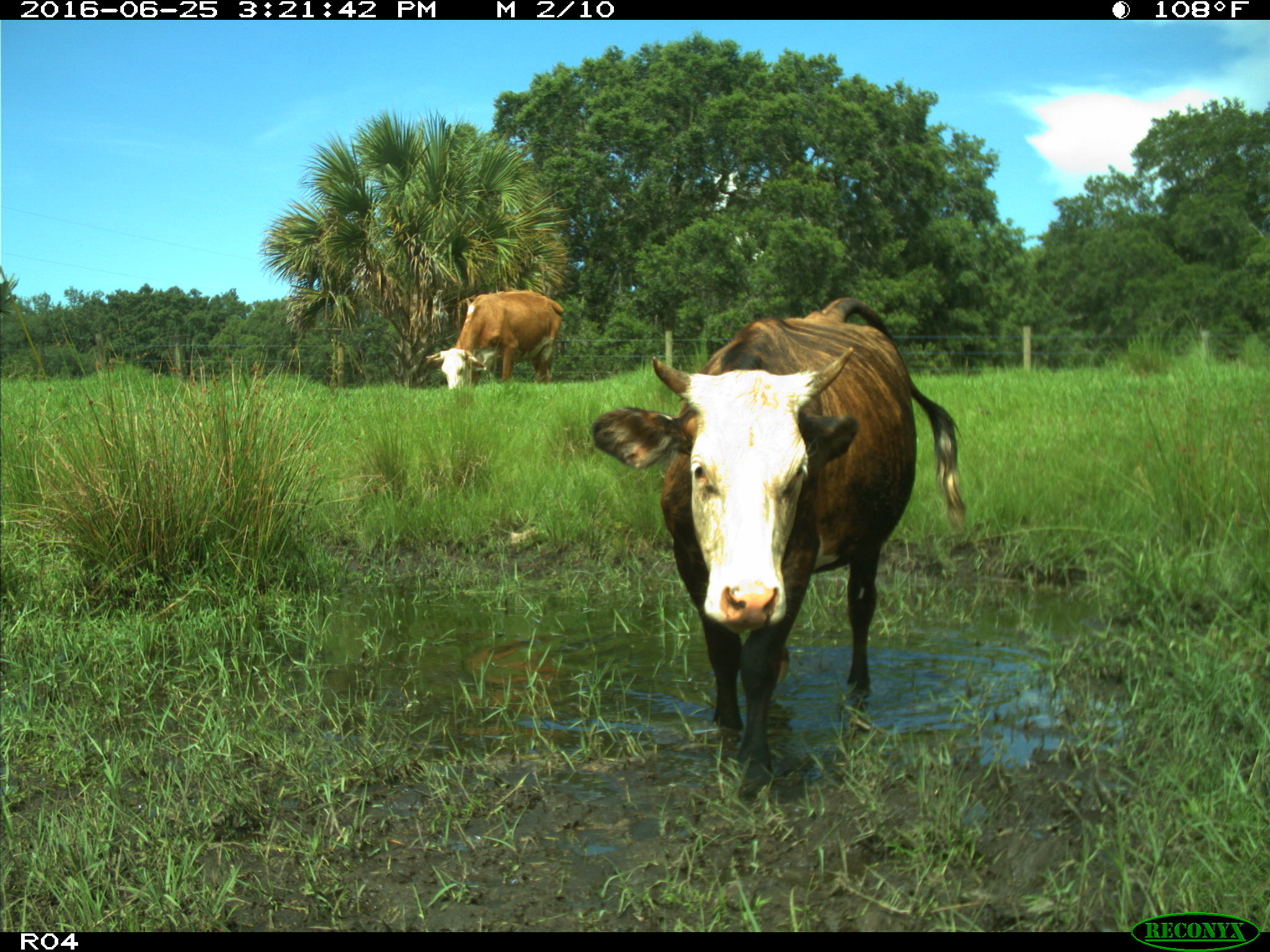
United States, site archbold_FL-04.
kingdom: Animalia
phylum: Chordata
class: Mammalia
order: Artiodactyla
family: Bovidae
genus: Bos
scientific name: Bos taurus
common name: domestic cow